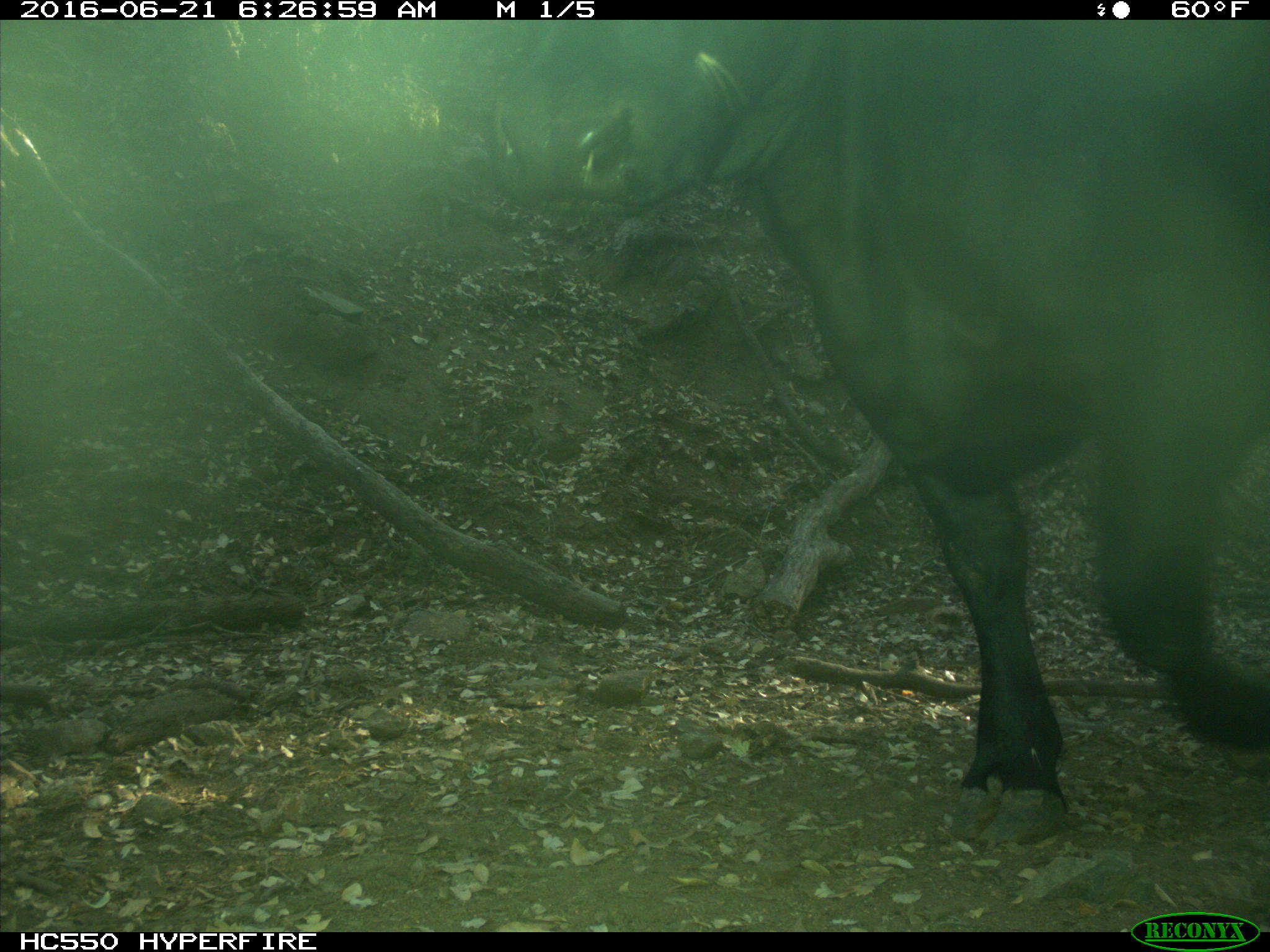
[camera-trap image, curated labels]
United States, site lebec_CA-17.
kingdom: Animalia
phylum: Chordata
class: Mammalia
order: Artiodactyla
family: Bovidae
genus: Bos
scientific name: Bos taurus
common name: domestic cow